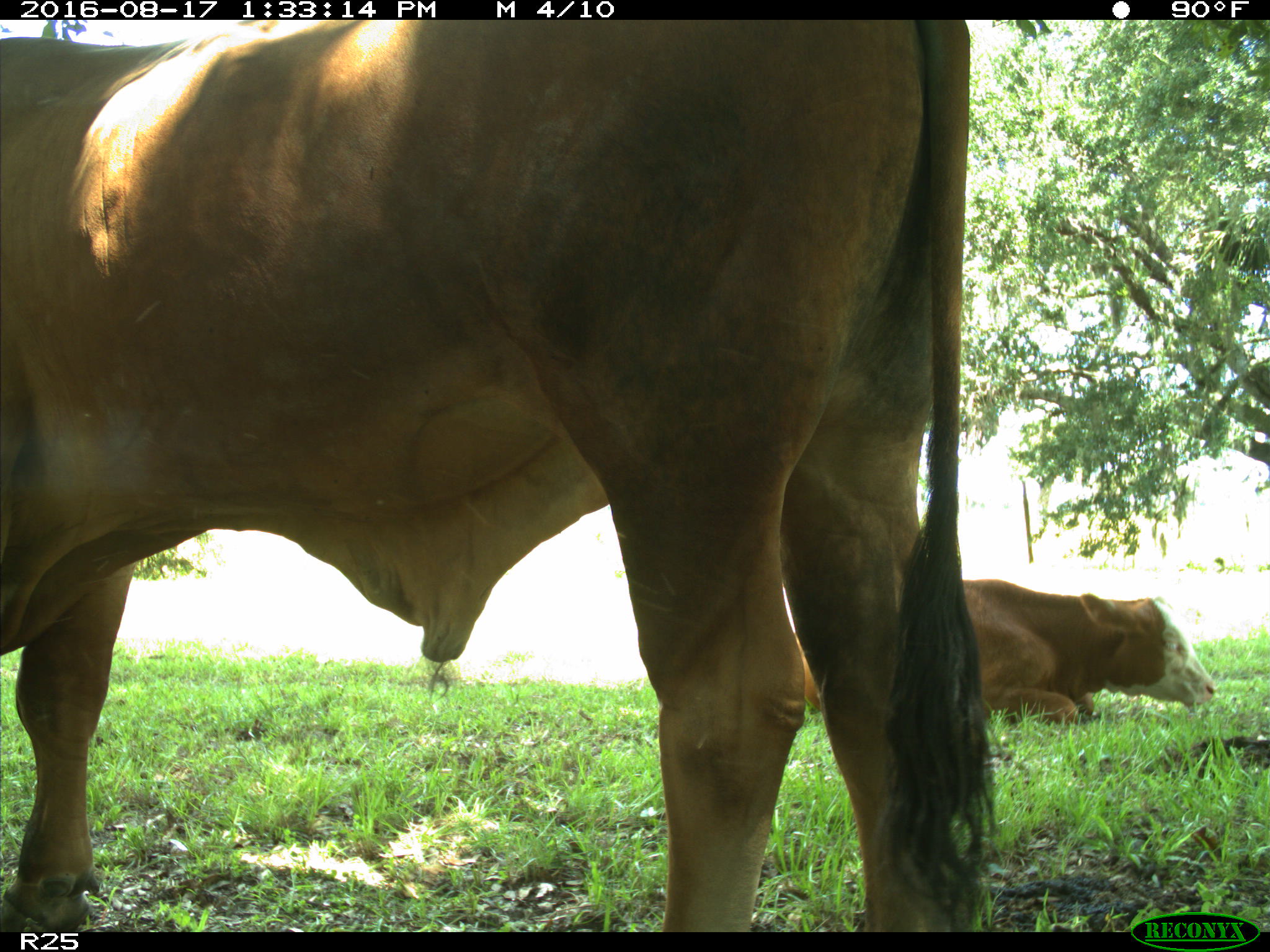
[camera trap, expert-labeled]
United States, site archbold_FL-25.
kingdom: Animalia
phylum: Chordata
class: Mammalia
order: Artiodactyla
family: Bovidae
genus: Bos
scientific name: Bos taurus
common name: domestic cow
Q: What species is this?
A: Bos taurus (domestic cow).